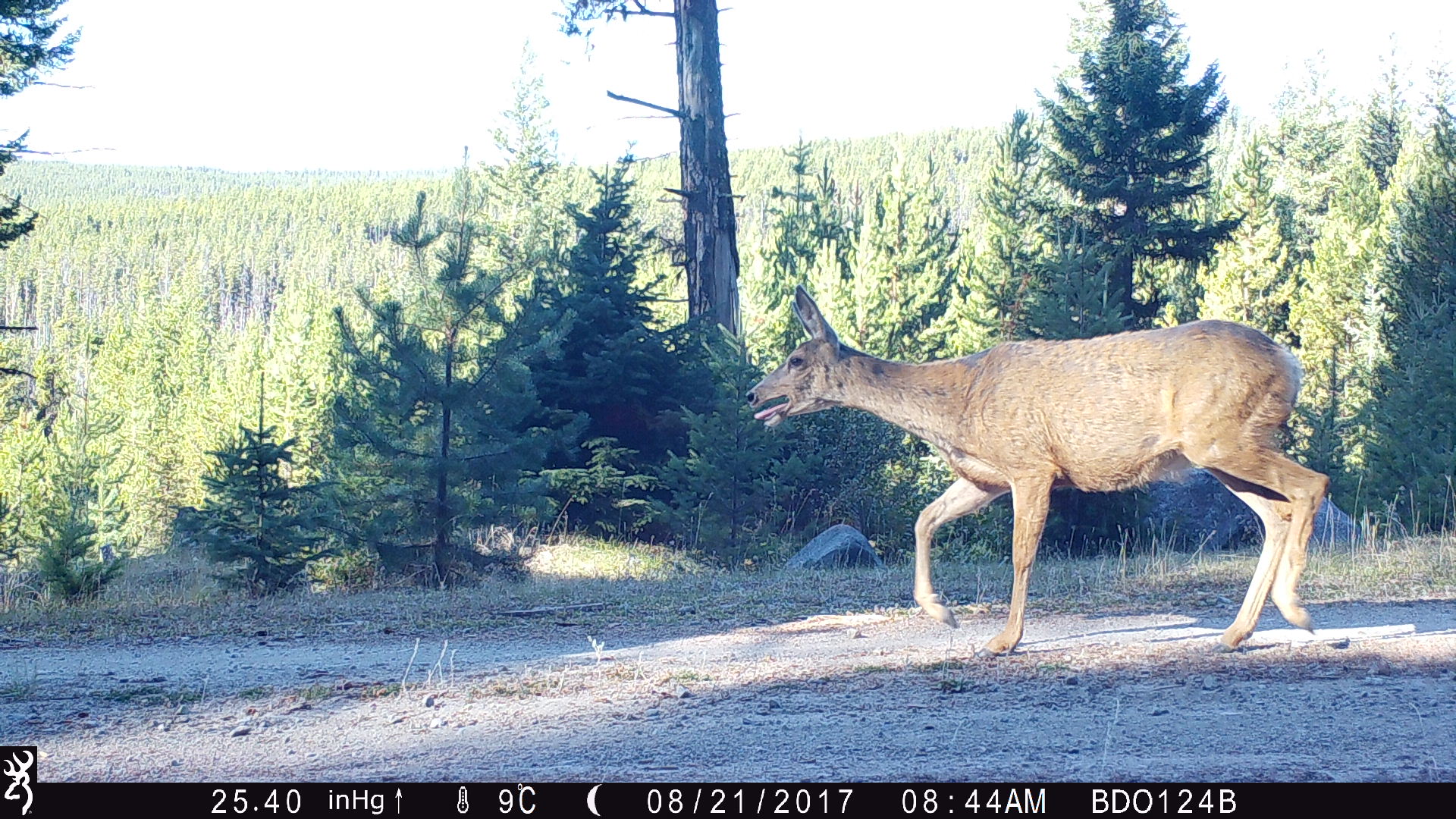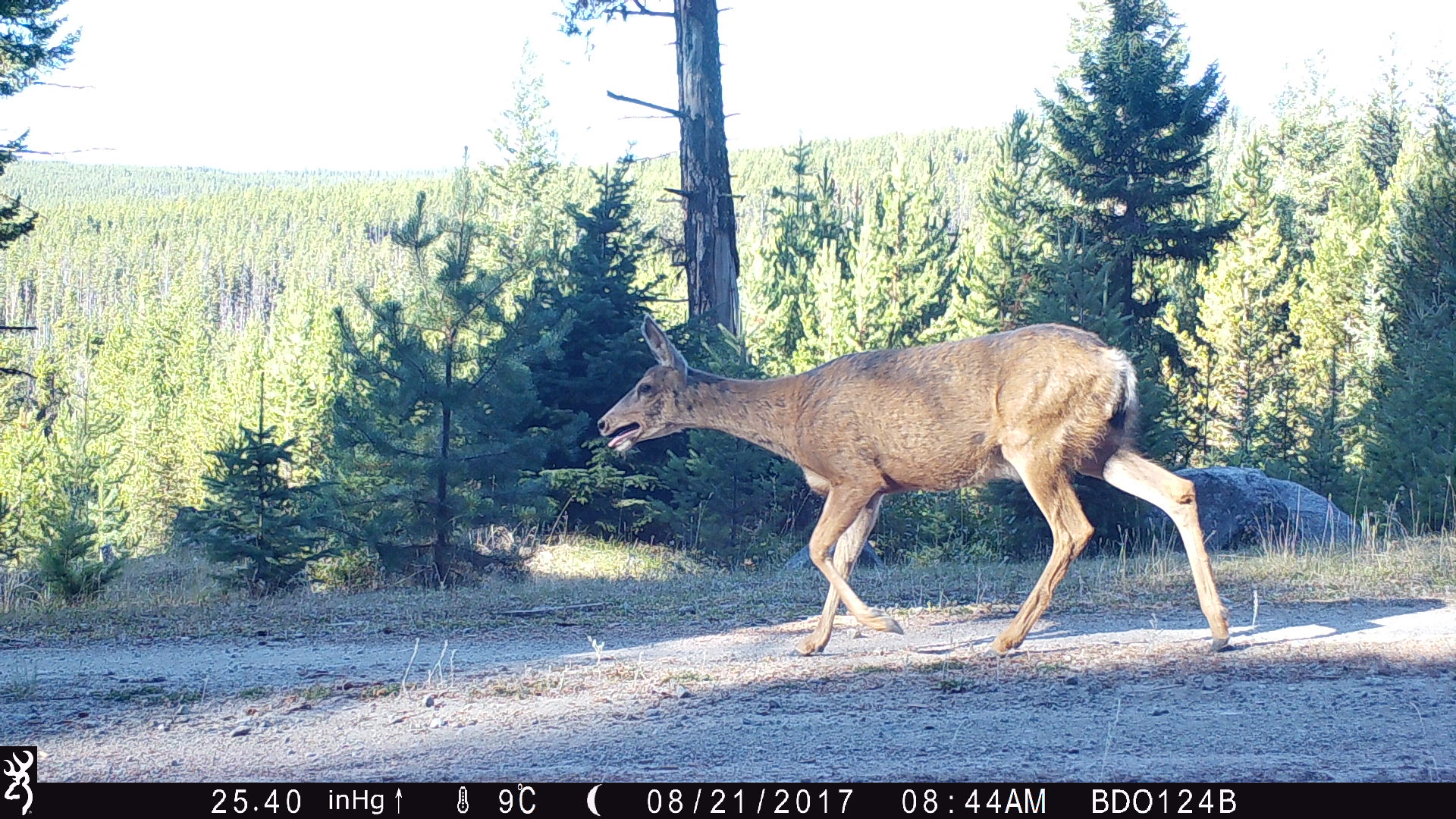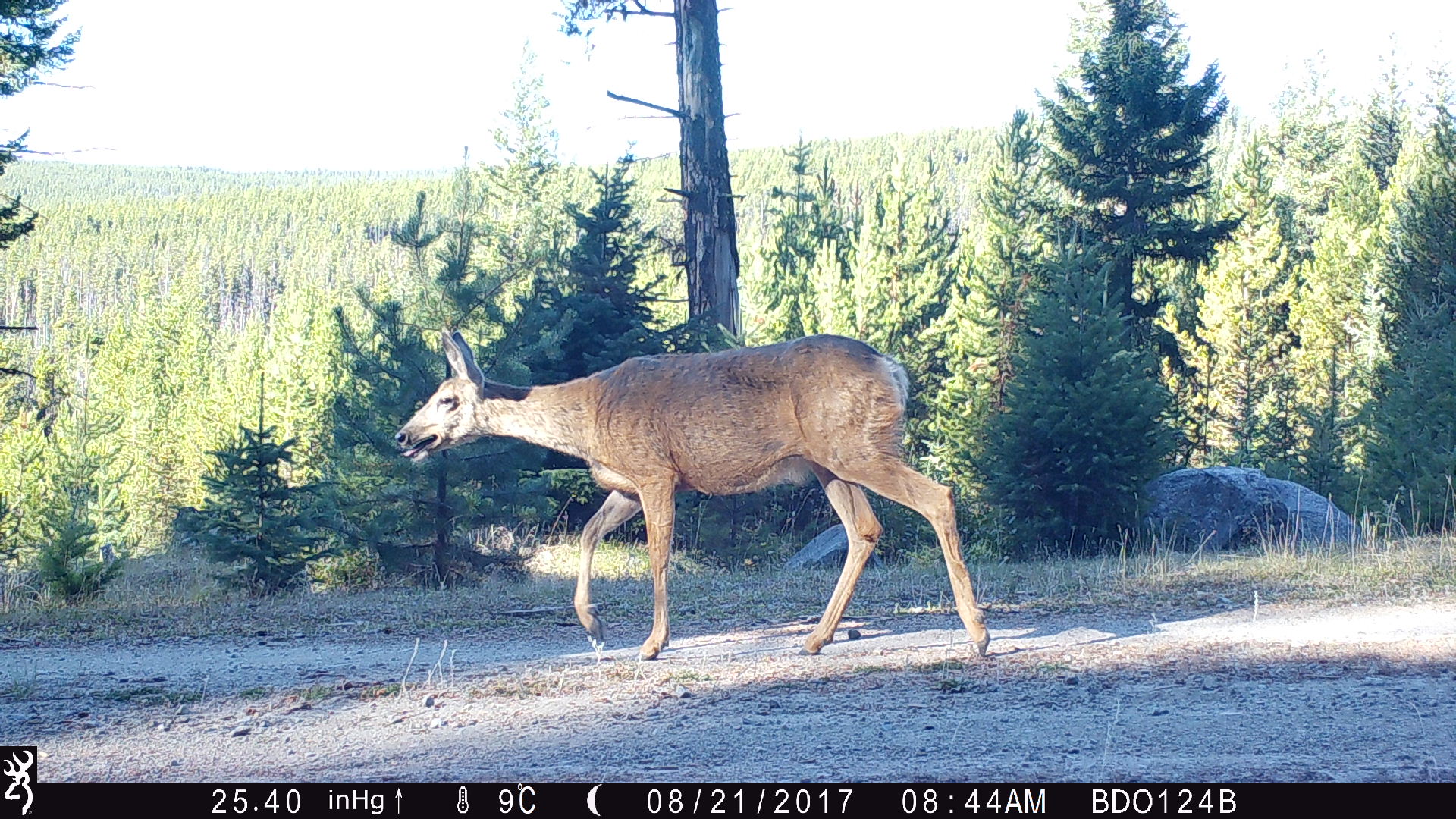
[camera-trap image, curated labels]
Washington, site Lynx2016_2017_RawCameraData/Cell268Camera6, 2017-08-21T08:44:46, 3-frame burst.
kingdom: Animalia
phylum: Chordata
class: Mammalia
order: Artiodactyla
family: Cervidae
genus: Odocoileus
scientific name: Odocoileus hemionus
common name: mule deer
Odocoileus hemionus (mule deer). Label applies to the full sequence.